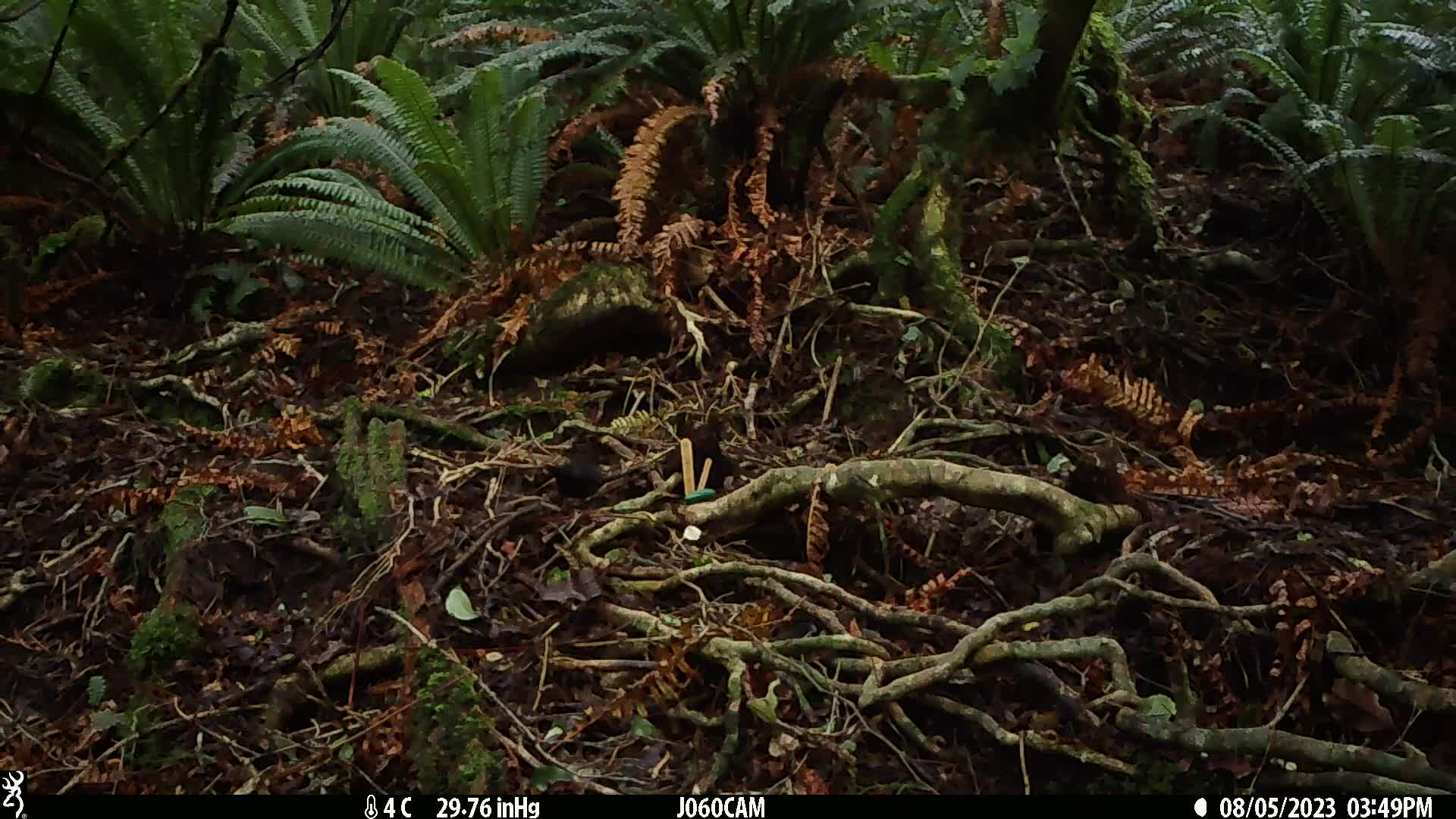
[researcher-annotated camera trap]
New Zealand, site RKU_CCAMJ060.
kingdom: Animalia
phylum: Chordata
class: Aves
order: Passeriformes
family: Turdidae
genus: Turdus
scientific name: Turdus merula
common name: eurasian blackbird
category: blackbird